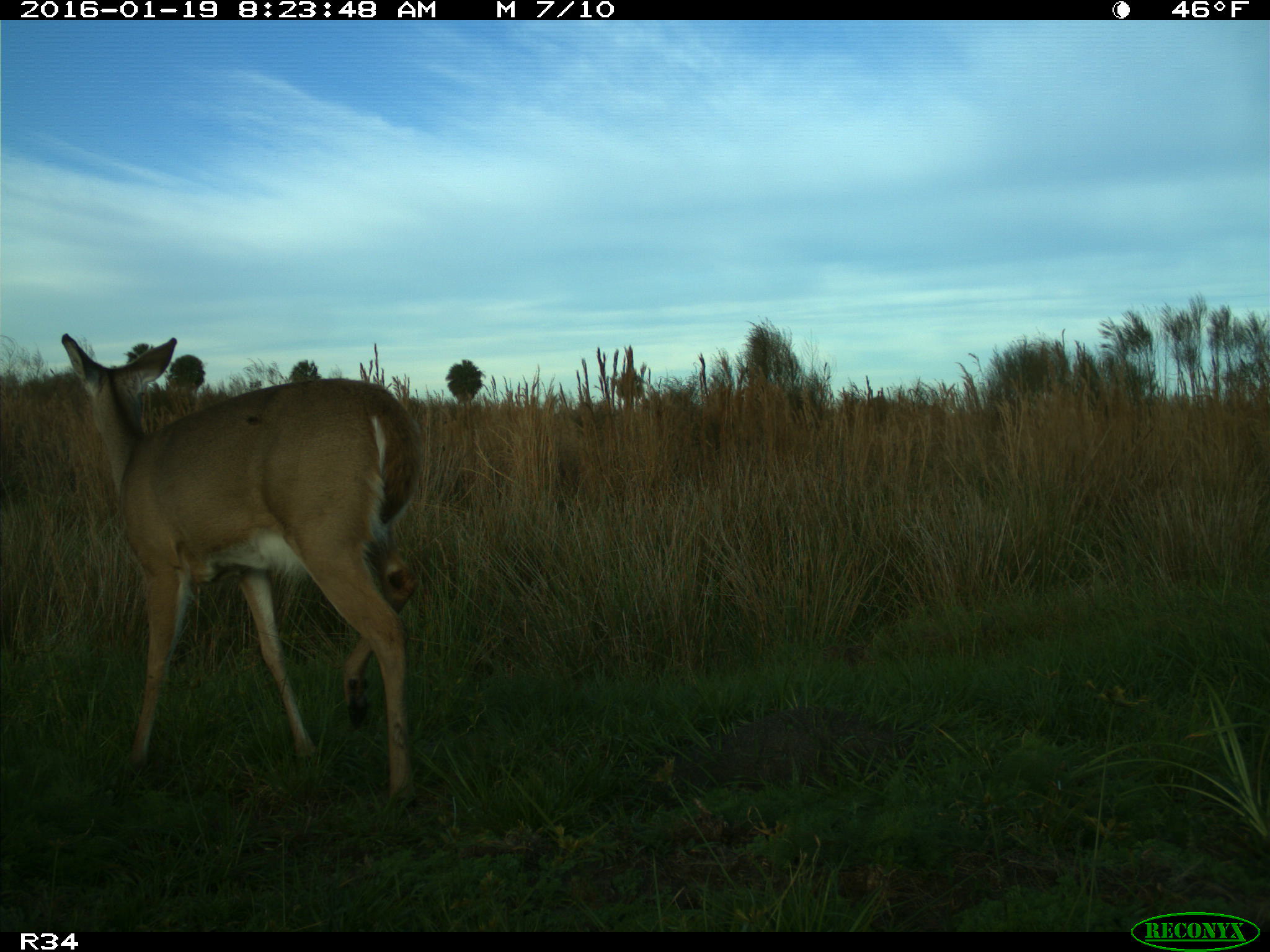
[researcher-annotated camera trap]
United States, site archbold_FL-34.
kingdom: Animalia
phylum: Chordata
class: Mammalia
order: Artiodactyla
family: Cervidae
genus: Odocoileus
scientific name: Odocoileus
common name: deer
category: unidentified deer